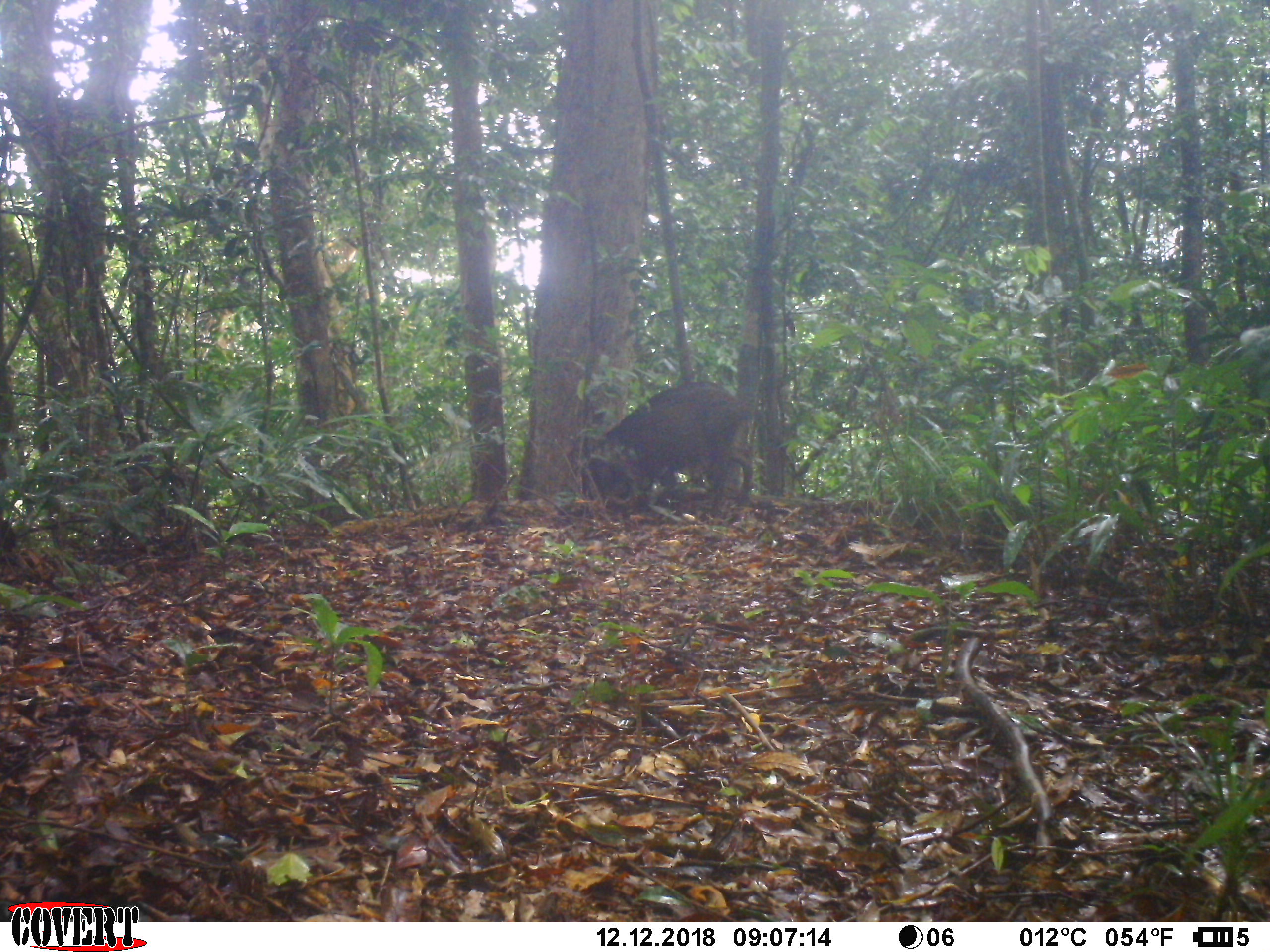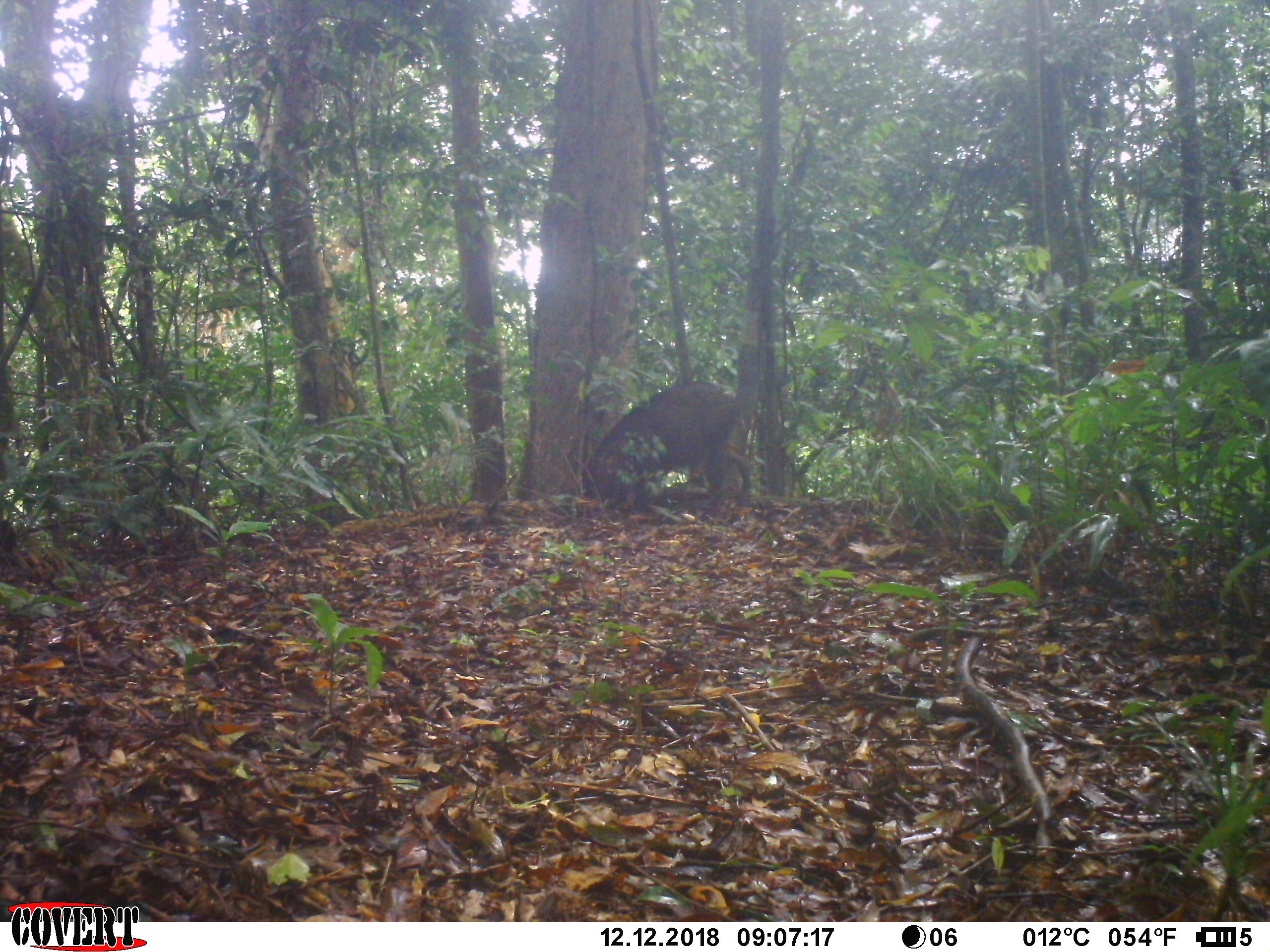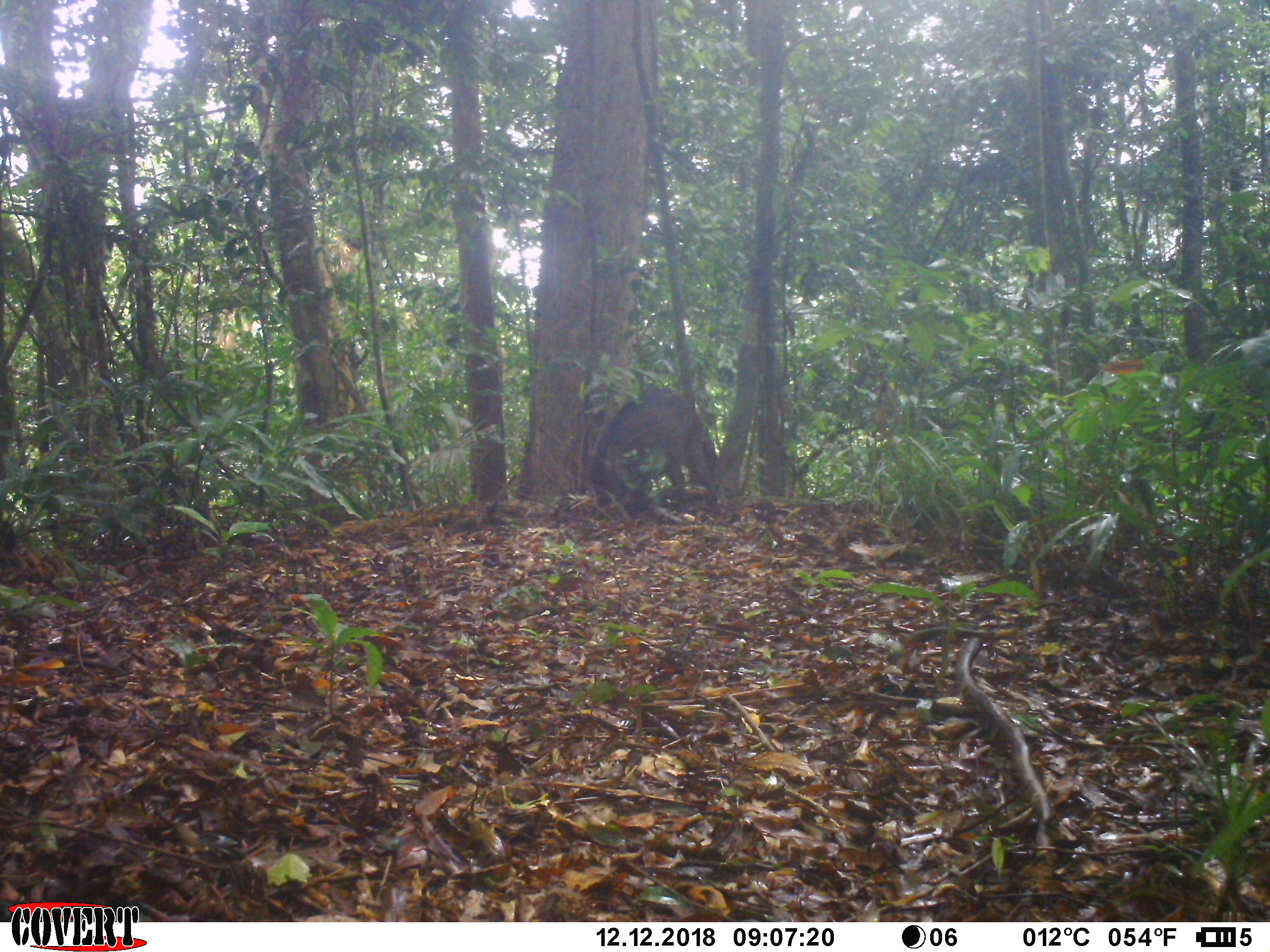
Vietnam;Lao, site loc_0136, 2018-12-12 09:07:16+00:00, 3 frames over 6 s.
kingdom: Animalia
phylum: Chordata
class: Mammalia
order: Artiodactyla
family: Suidae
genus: Sus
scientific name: Sus scrofa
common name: eurasian wild pig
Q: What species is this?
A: Eurasian wild pig (Sus scrofa).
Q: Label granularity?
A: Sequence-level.